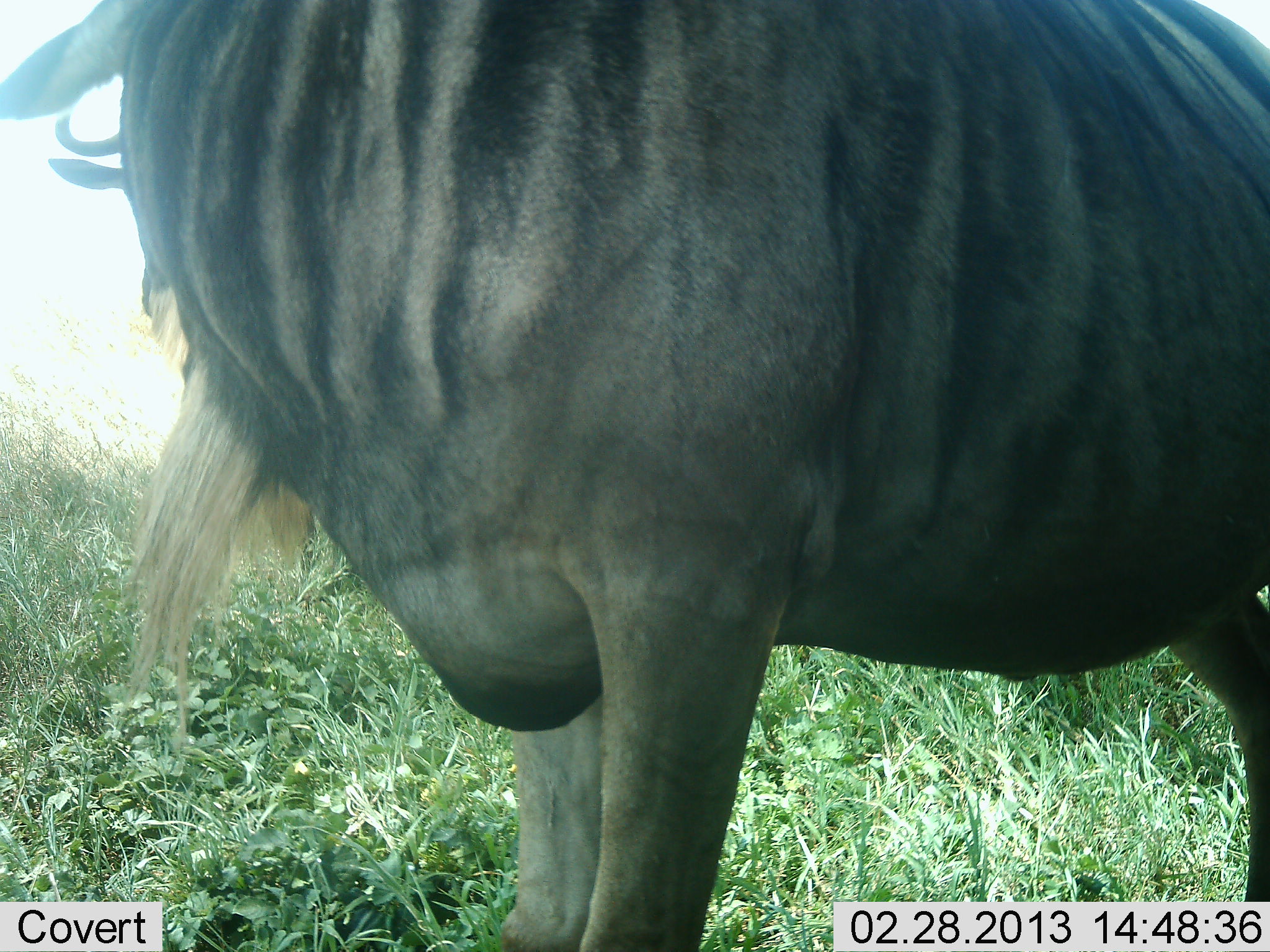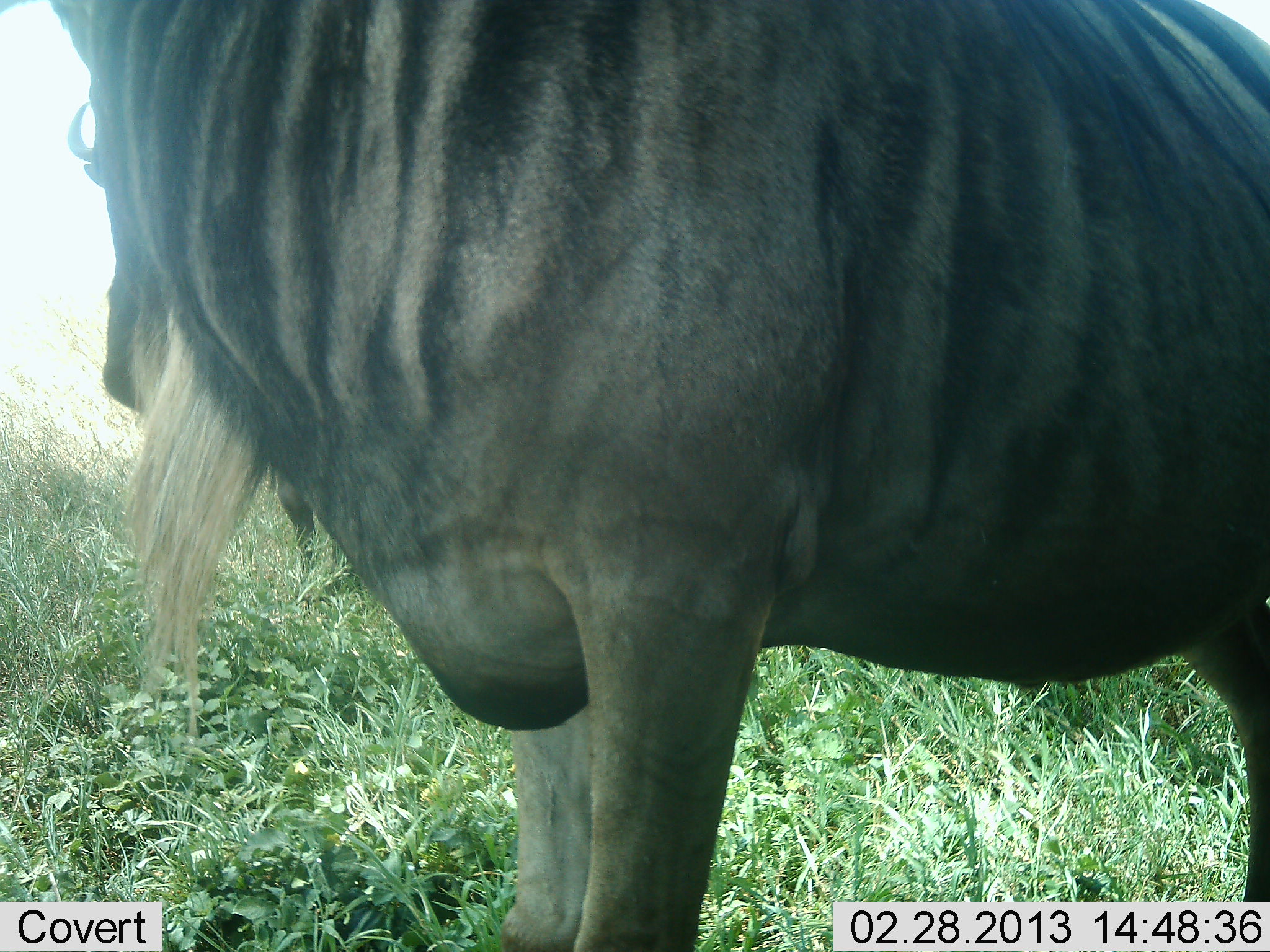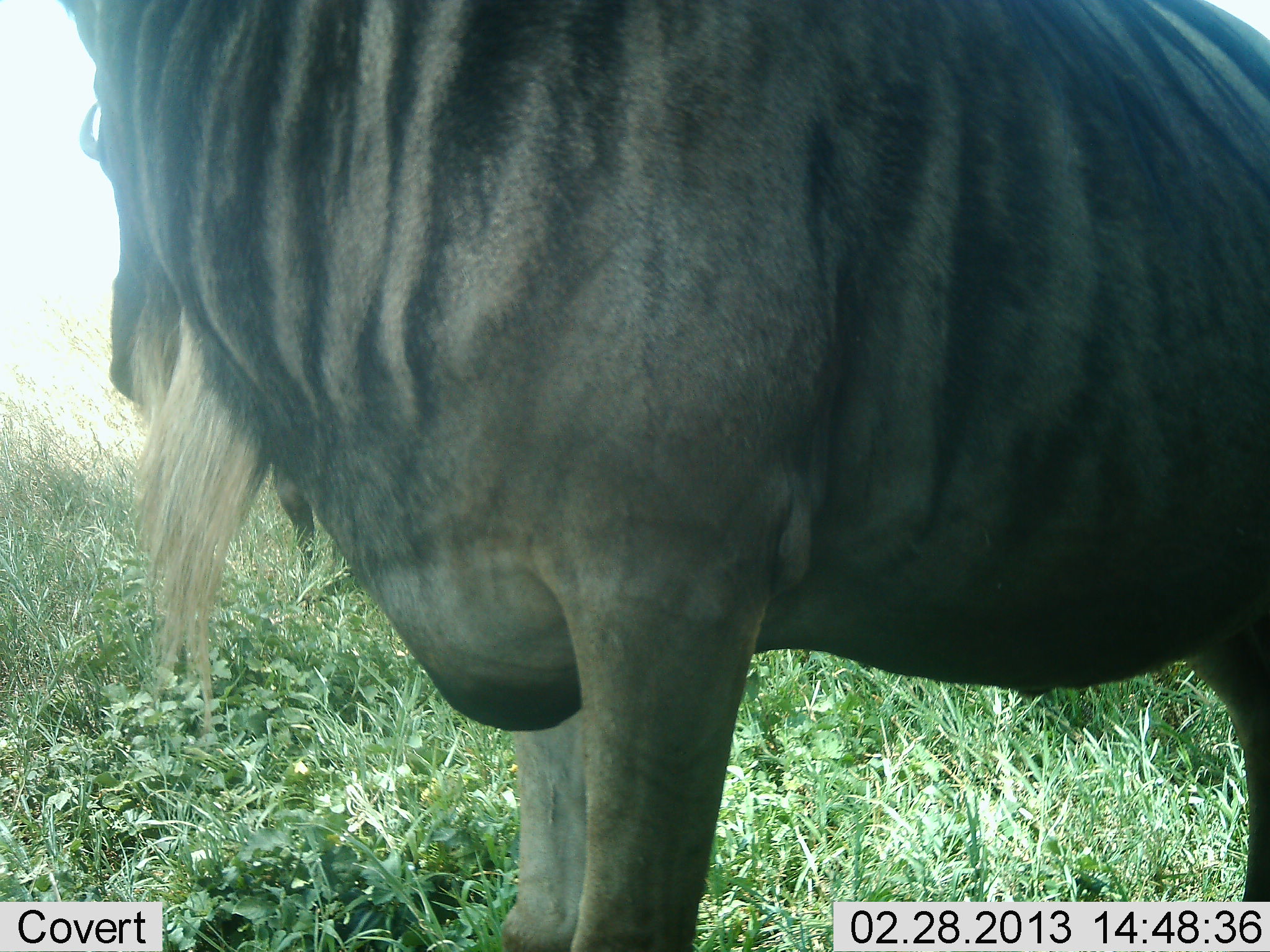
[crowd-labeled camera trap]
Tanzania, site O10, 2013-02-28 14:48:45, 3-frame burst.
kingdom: Animalia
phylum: Chordata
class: Mammalia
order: Artiodactyla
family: Bovidae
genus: Connochaetes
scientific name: Connochaetes taurinus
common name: blue wildebeest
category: wildebeest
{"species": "wildebeest (blue wildebeest) (Connochaetes taurinus)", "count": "1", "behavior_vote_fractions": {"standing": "97%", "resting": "0%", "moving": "3%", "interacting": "0%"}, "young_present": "0%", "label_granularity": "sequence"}